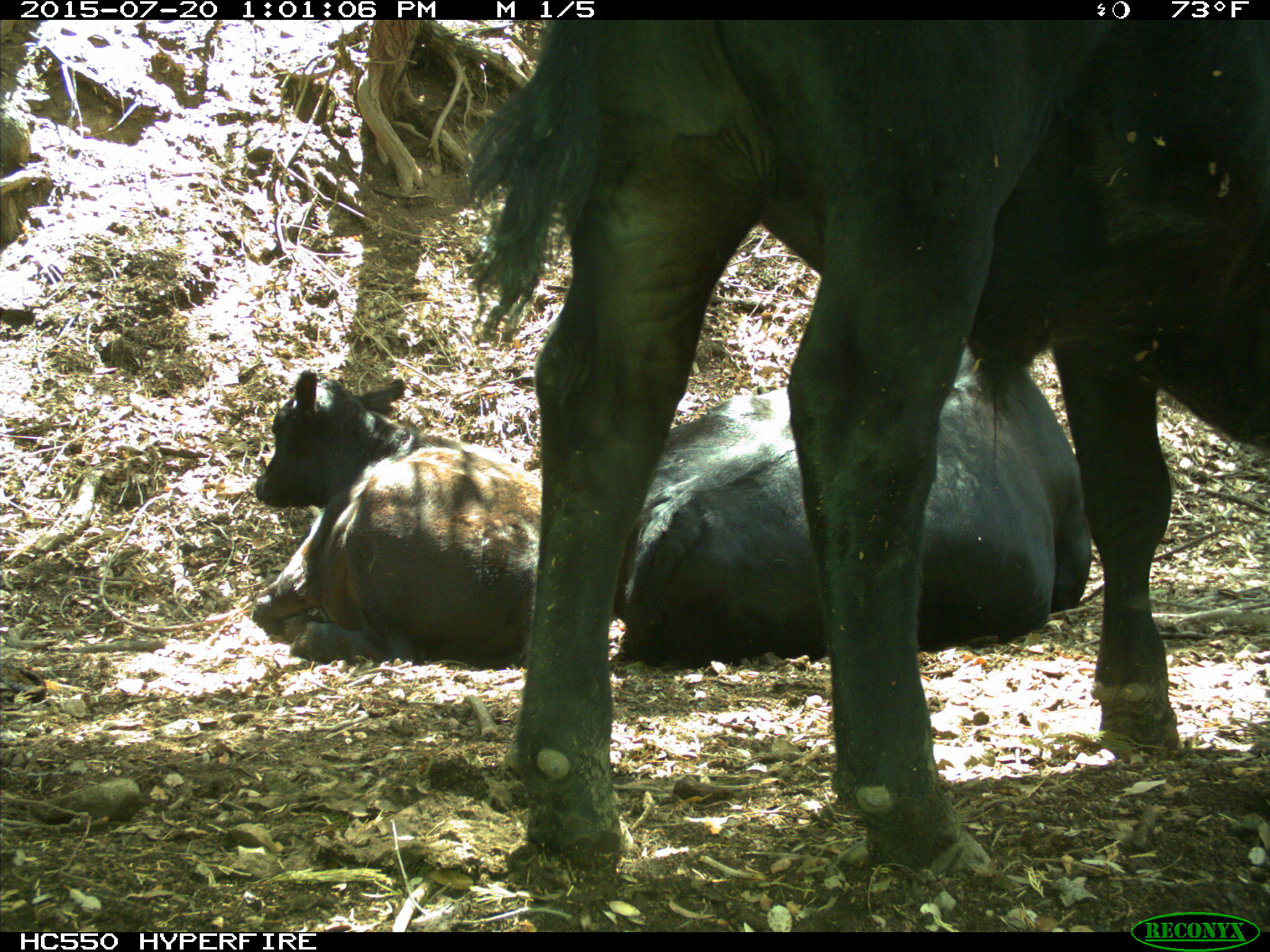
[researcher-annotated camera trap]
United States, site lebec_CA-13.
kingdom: Animalia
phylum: Chordata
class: Mammalia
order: Artiodactyla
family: Bovidae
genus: Bos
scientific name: Bos taurus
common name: domestic cow